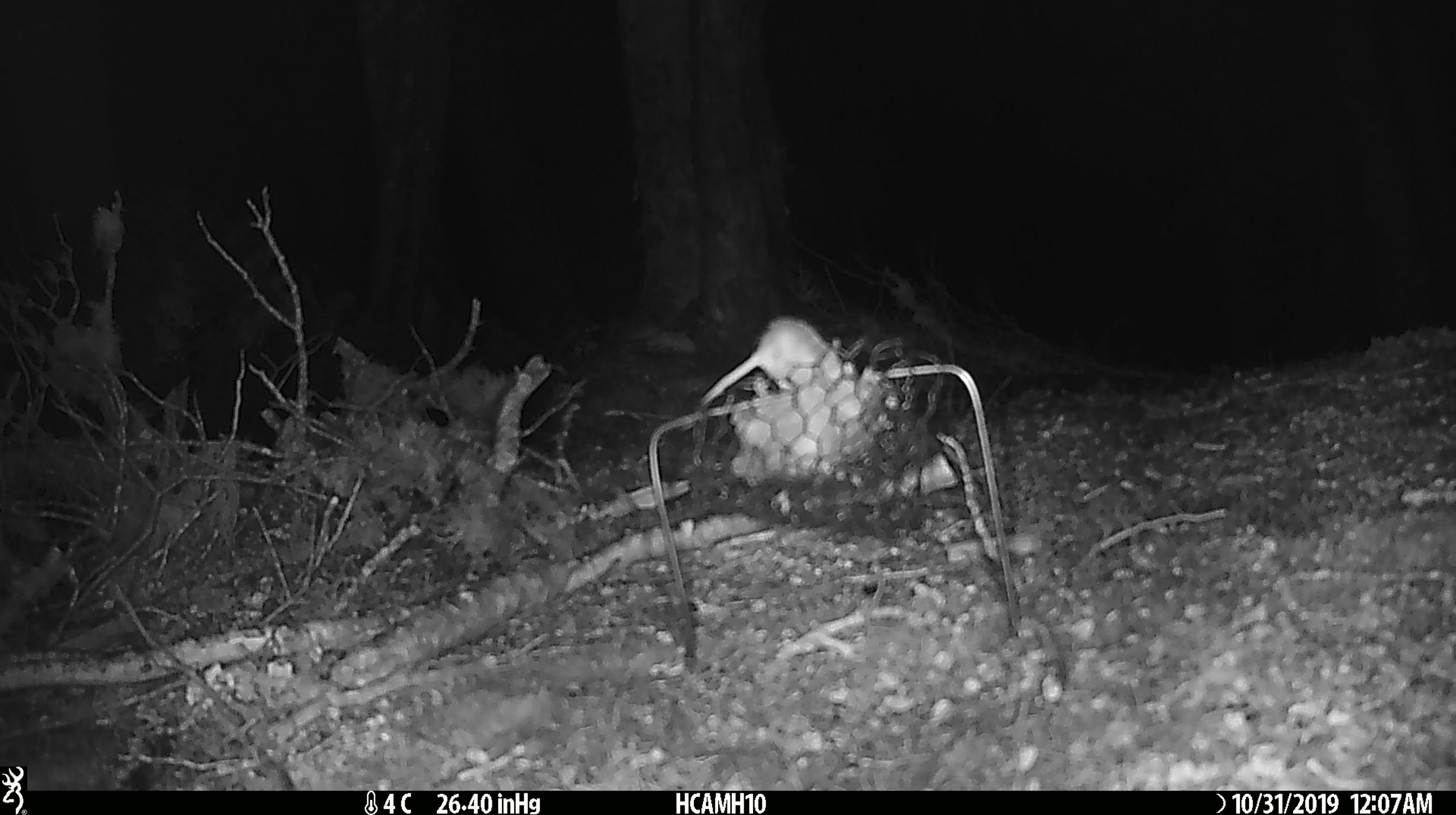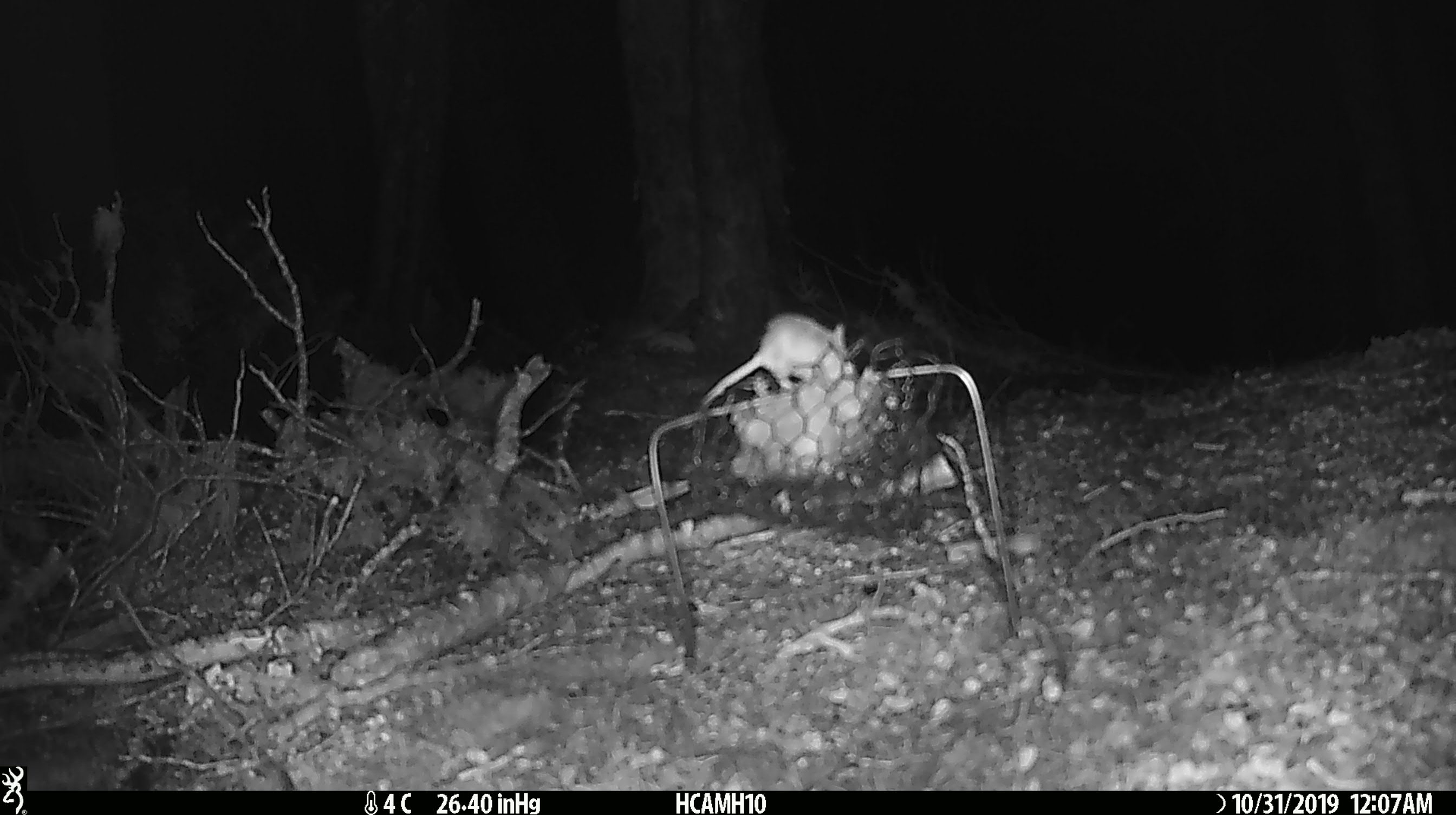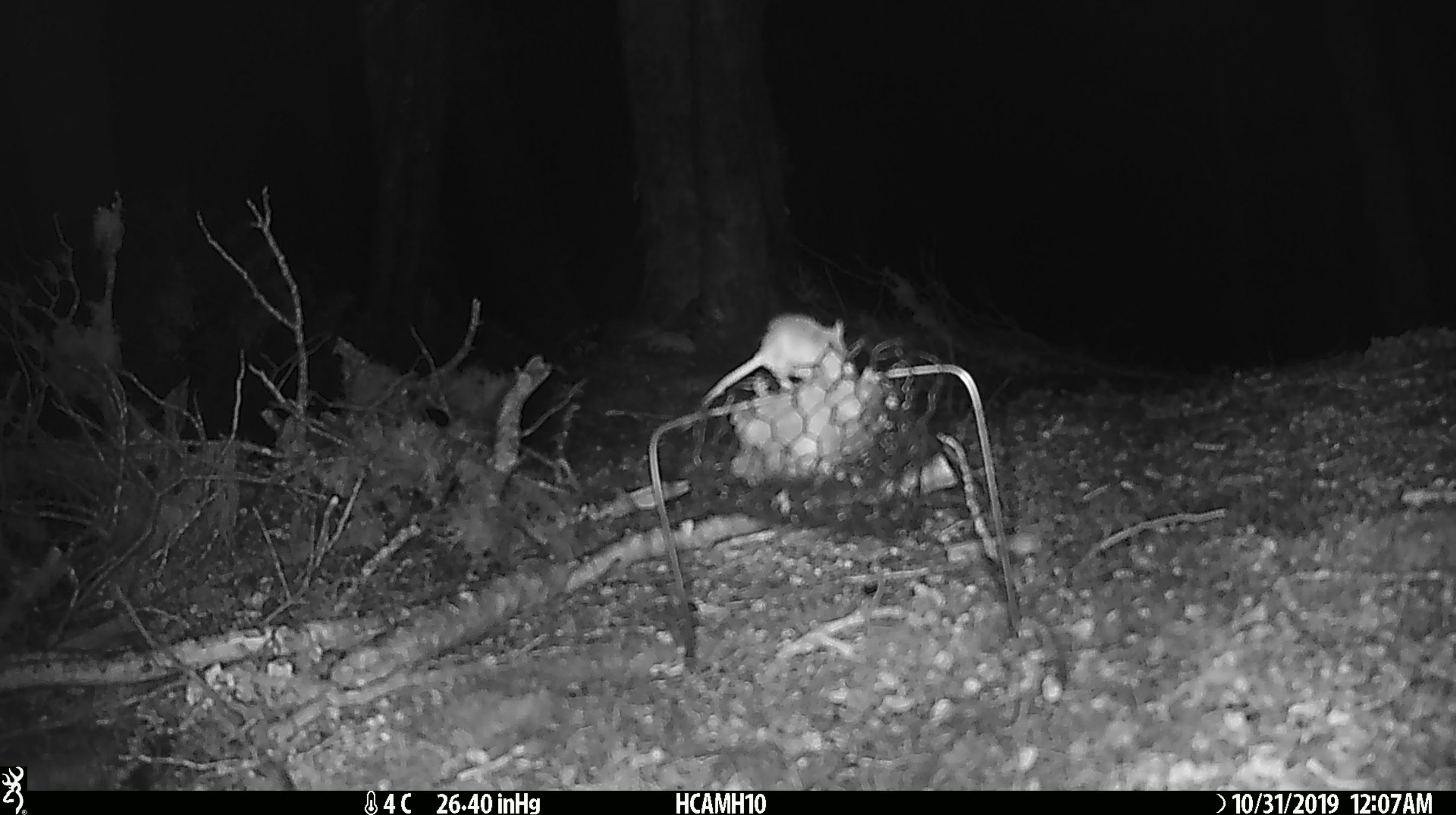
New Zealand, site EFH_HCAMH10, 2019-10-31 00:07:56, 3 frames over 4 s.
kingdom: Animalia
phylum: Chordata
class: Mammalia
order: Rodentia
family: Muridae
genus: Mus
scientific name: Mus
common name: mouse